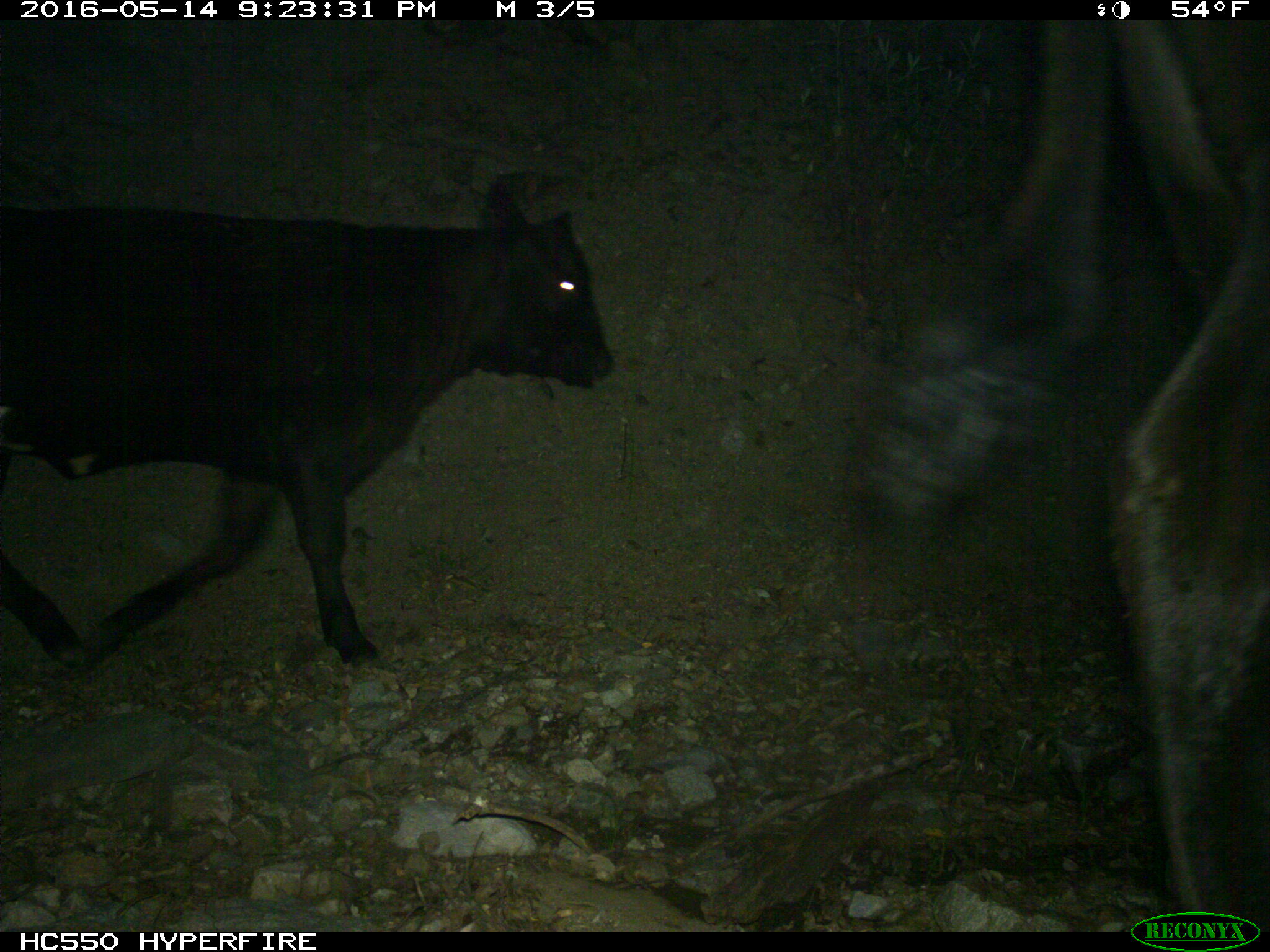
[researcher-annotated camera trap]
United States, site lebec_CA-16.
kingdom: Animalia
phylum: Chordata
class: Mammalia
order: Artiodactyla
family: Bovidae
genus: Bos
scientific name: Bos taurus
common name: domestic cow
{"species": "Bos taurus (domestic cow)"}